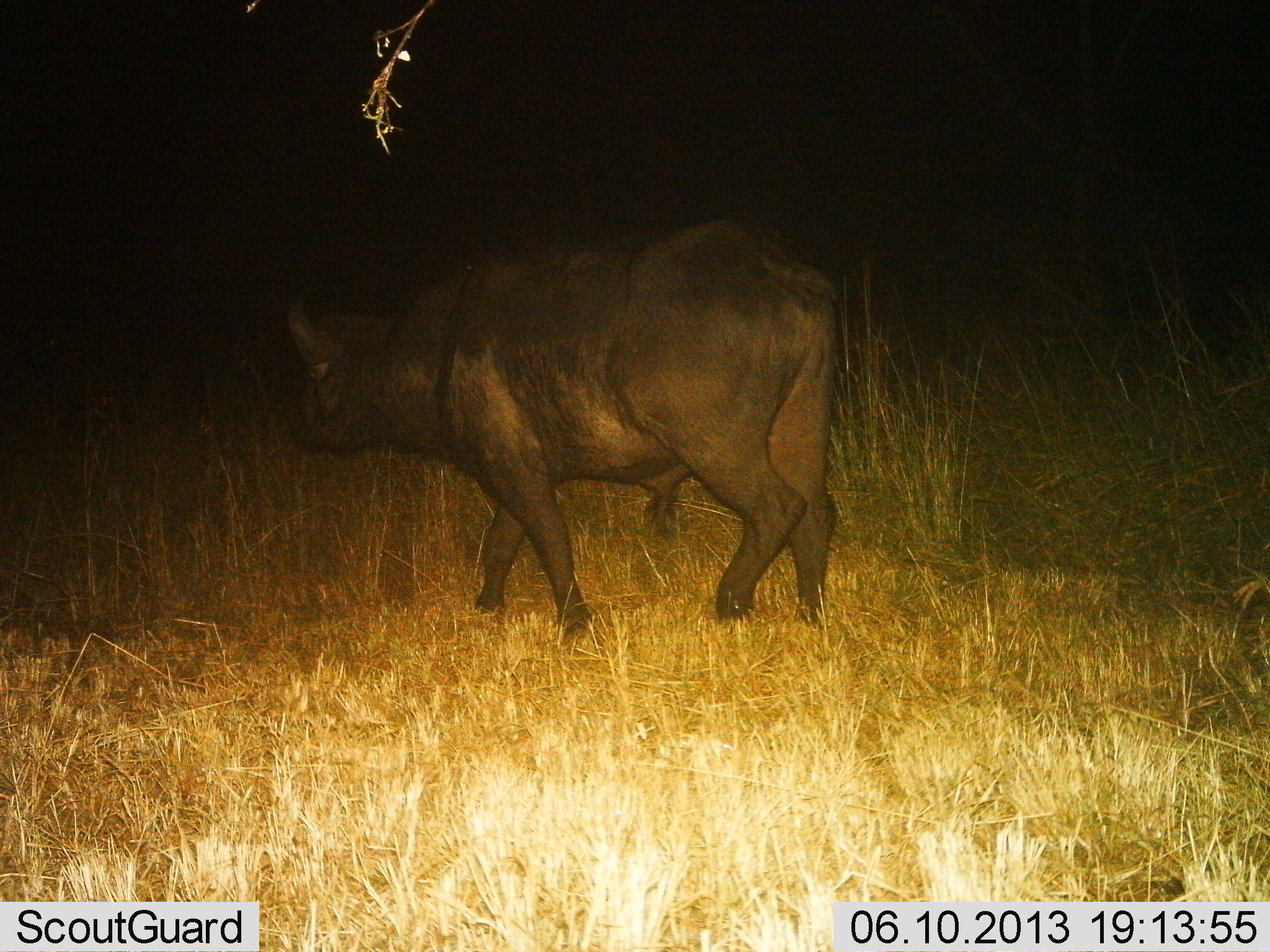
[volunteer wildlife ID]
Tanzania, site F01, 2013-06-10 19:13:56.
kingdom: Animalia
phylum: Chordata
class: Mammalia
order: Artiodactyla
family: Bovidae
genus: Syncerus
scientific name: Syncerus caffer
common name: cape buffalo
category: buffalo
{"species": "buffalo (cape buffalo) (Syncerus caffer)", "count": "1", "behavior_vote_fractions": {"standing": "20%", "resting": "0%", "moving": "90%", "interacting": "0%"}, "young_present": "0%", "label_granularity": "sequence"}